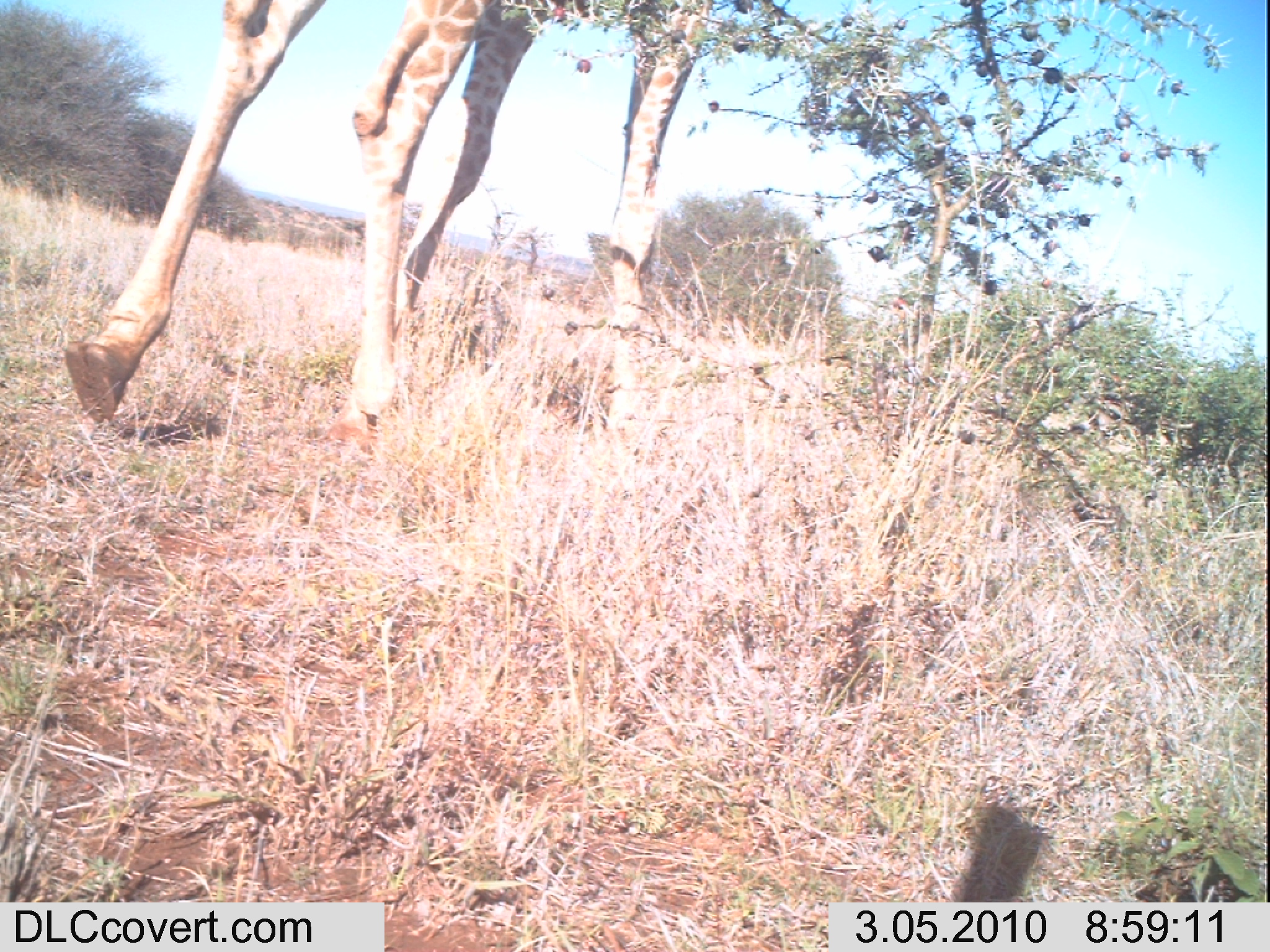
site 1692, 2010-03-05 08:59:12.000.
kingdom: Animalia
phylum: Chordata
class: Mammalia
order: Artiodactyla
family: Giraffidae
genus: Giraffa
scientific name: Giraffa camelopardalis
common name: giraffe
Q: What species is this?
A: Giraffa camelopardalis (giraffe).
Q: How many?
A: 1.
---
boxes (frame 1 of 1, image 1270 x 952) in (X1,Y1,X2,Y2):
giraffa camelopardalis: (59,0,712,431)